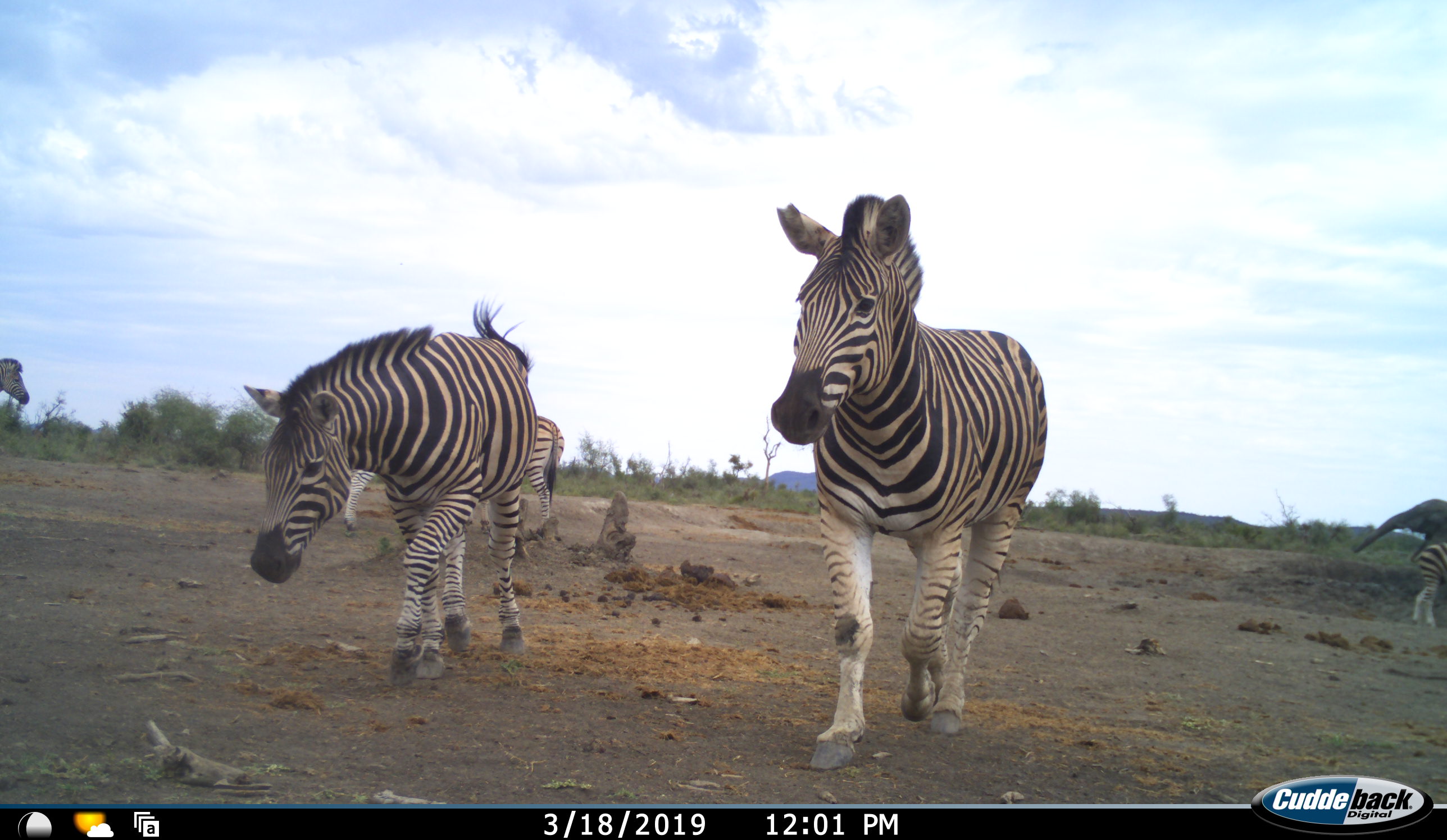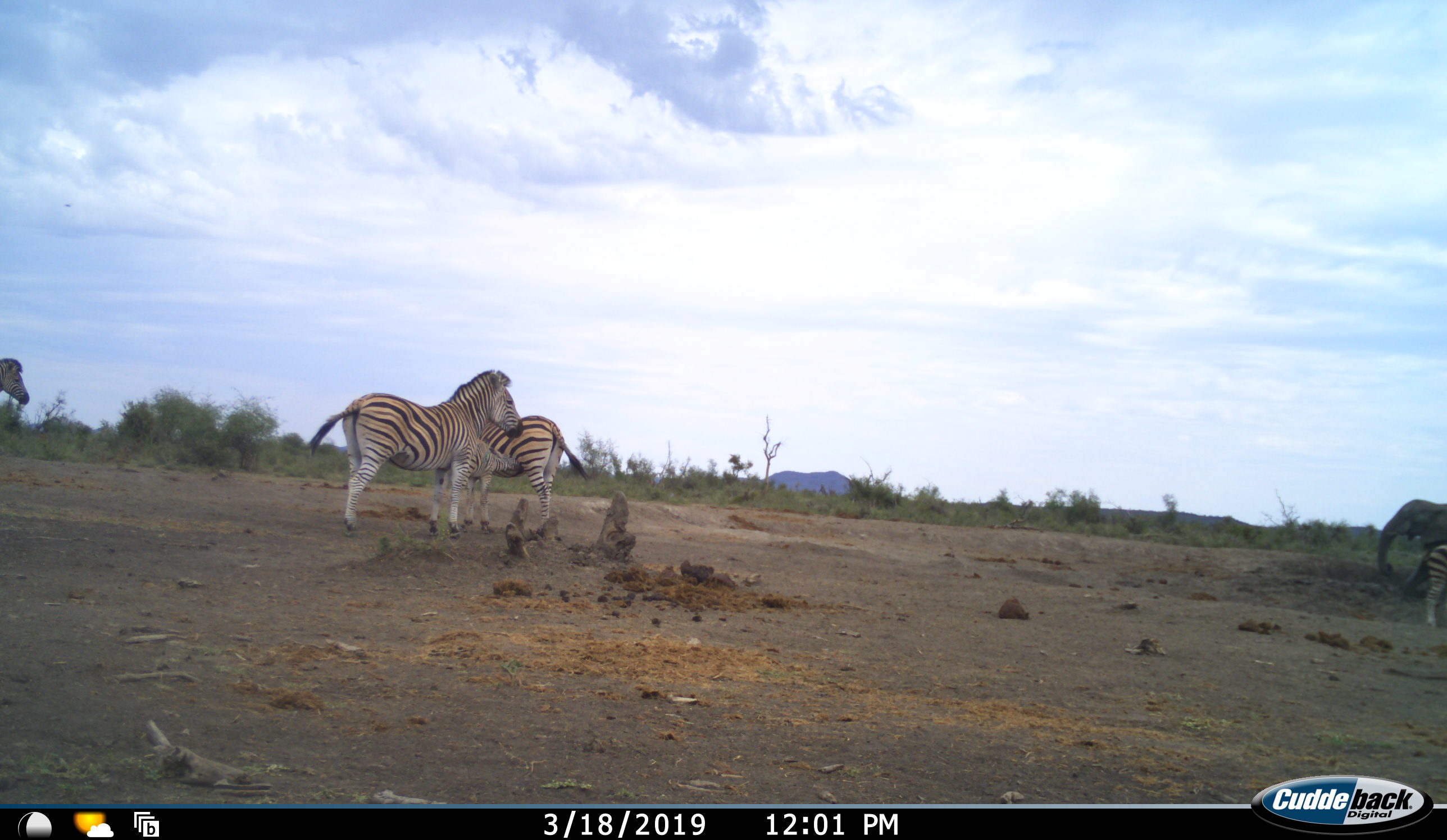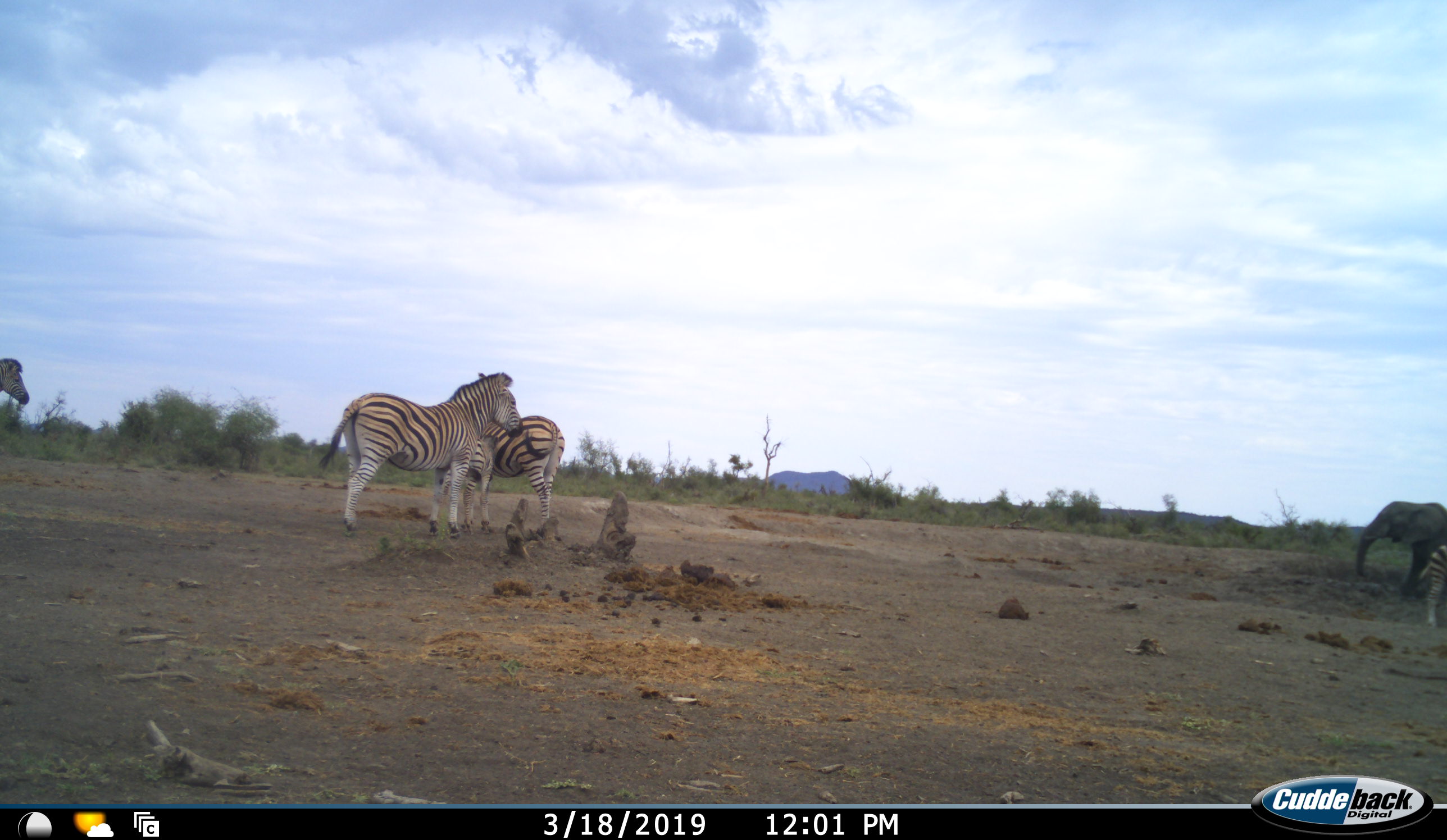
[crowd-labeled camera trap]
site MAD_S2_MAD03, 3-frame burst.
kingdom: Animalia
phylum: Chordata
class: Mammalia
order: Proboscidea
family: Elephantidae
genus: Loxodonta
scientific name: Loxodonta africana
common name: african bush elephant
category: elephant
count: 1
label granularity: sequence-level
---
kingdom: Animalia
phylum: Chordata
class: Mammalia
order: Perissodactyla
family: Equidae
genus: Equus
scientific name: Equus quagga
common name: plains zebra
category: zebraplains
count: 5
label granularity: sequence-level